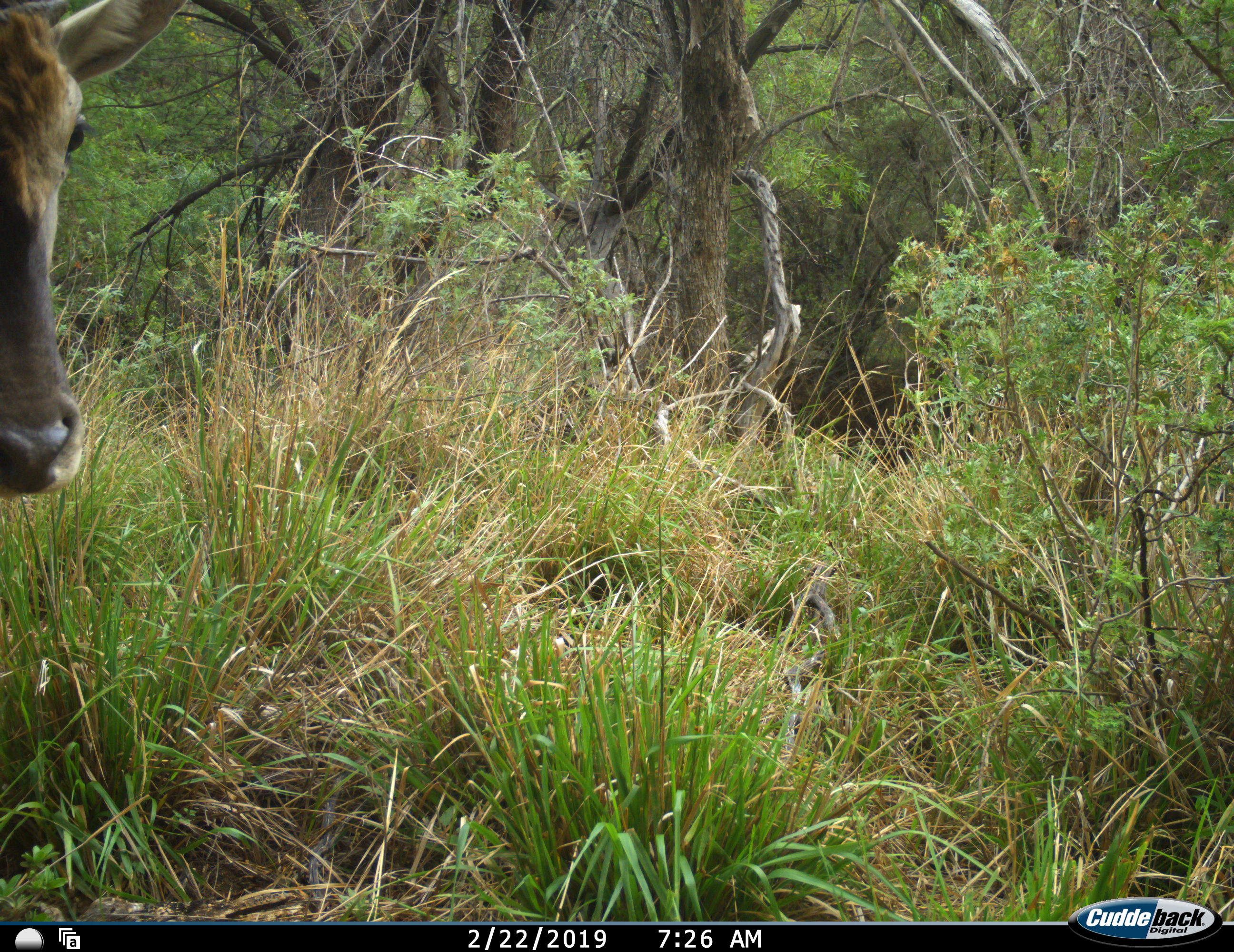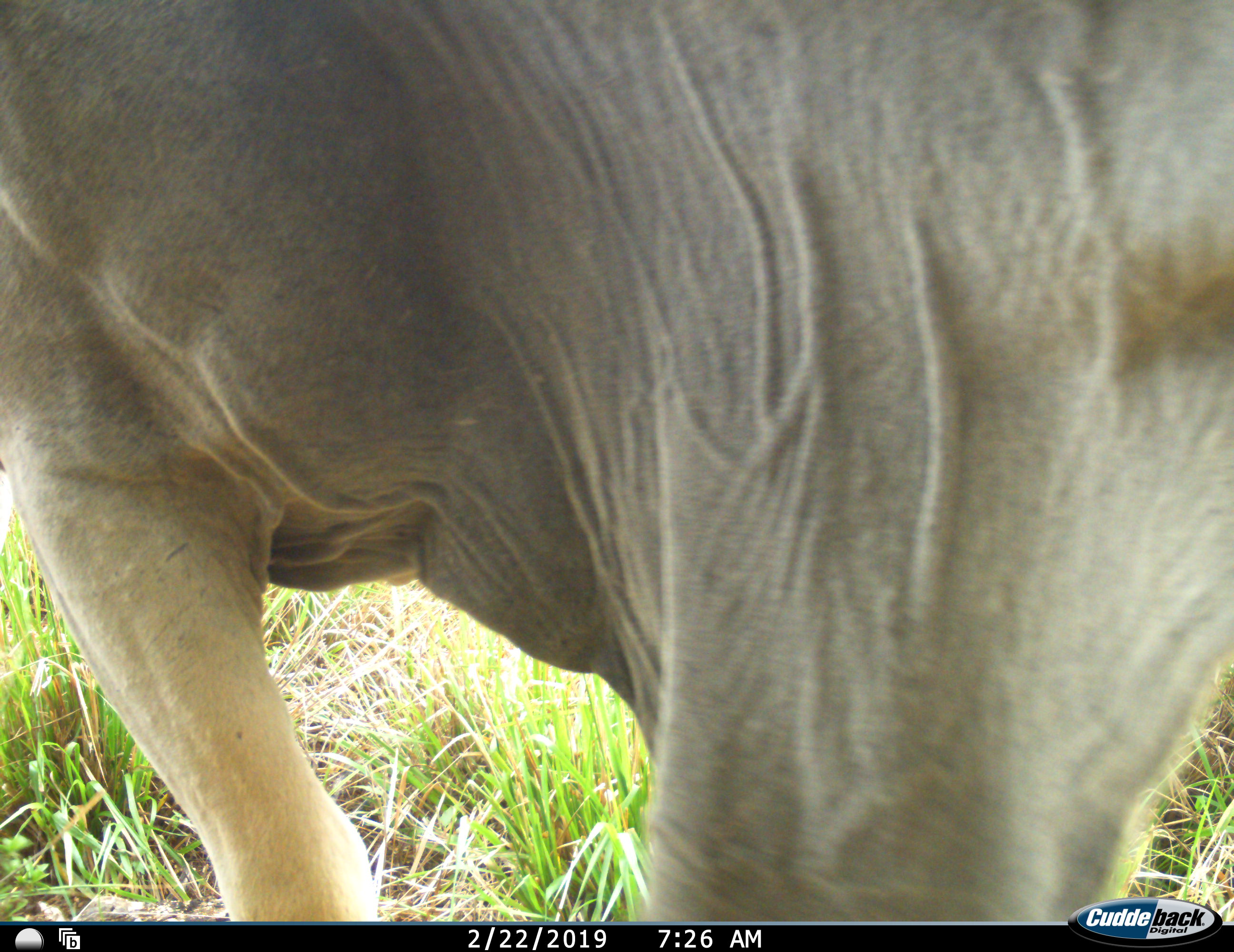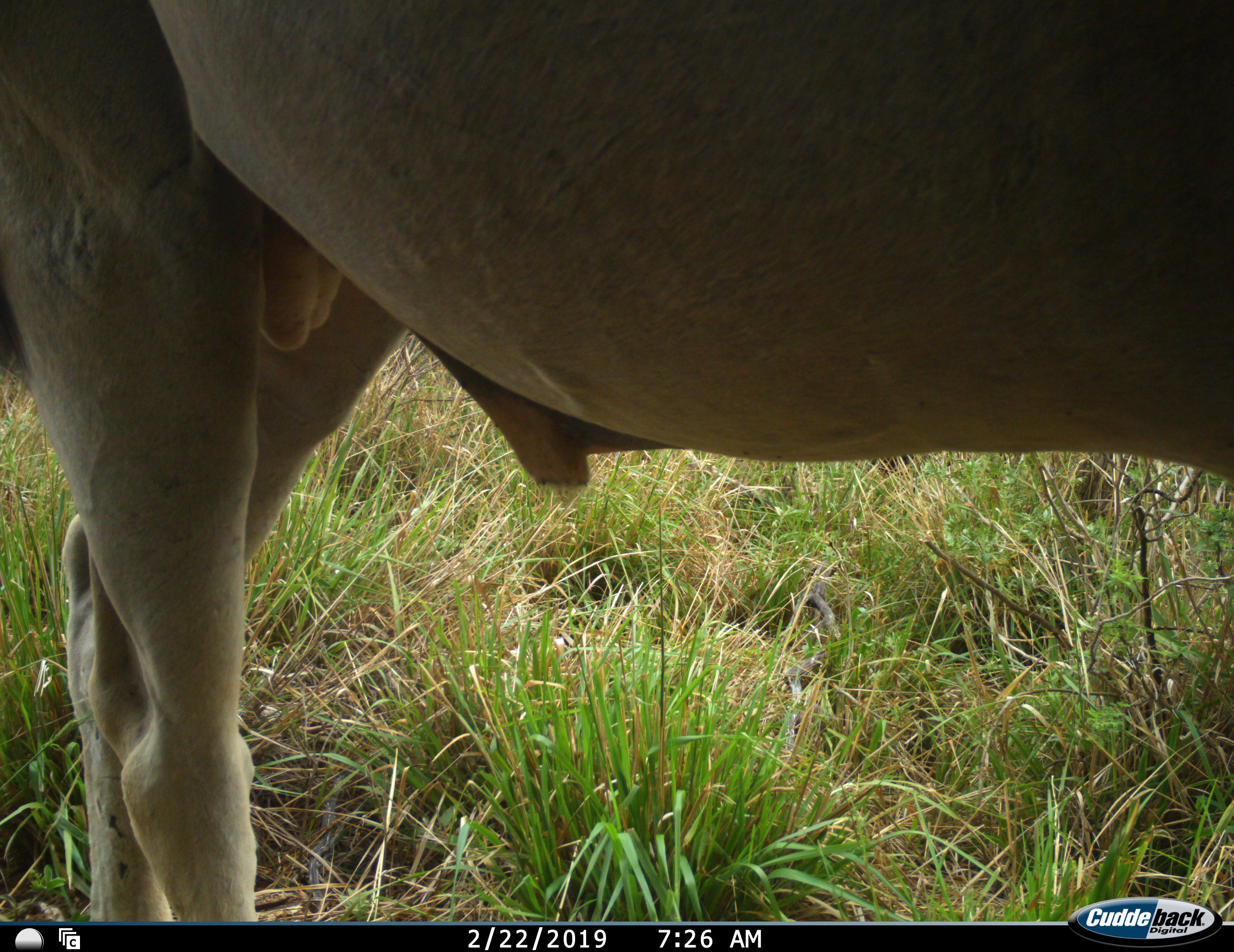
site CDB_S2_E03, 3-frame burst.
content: unidentified animal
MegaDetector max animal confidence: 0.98